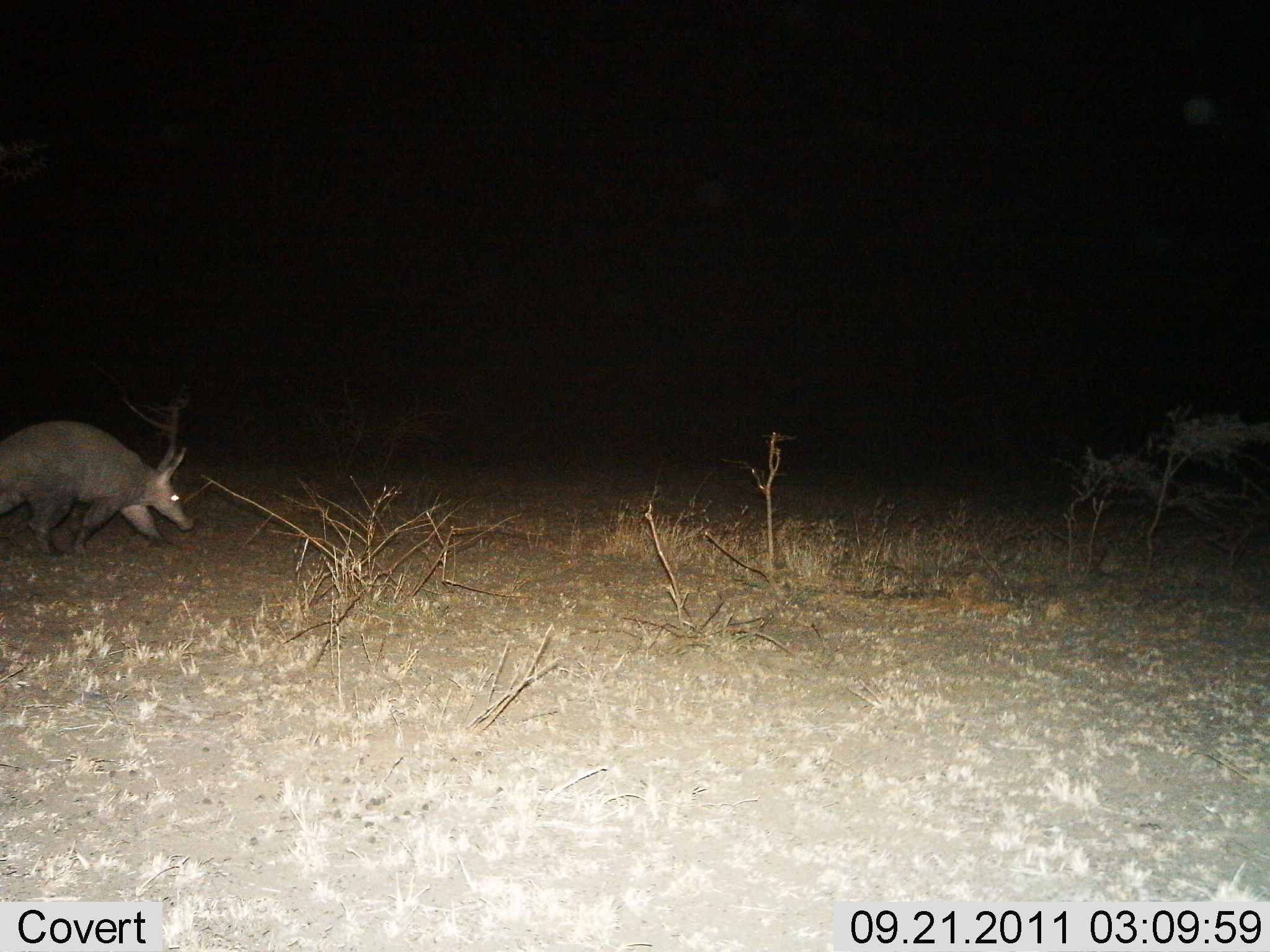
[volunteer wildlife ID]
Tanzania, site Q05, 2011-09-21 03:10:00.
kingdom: Animalia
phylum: Chordata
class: Mammalia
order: Tubulidentata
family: Orycteropodidae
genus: Orycteropus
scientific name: Orycteropus afer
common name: aardvark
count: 1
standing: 10%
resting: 0%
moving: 100%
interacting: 0%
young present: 0%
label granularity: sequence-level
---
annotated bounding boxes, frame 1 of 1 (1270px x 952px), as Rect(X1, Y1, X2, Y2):
animal: Rect(0, 419, 196, 557)